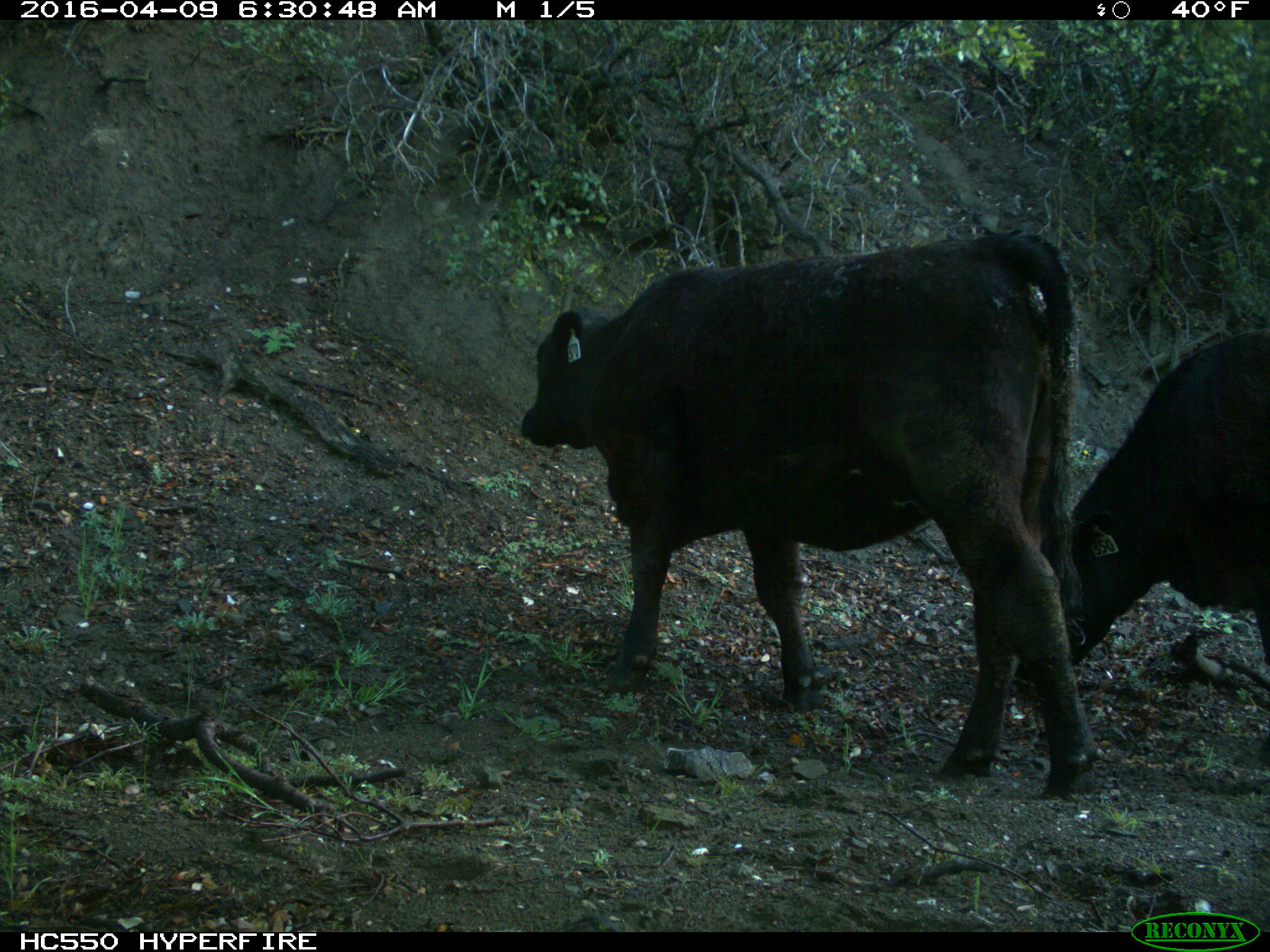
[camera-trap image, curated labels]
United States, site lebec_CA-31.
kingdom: Animalia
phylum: Chordata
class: Mammalia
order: Artiodactyla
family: Bovidae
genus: Bos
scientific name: Bos taurus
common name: domestic cow